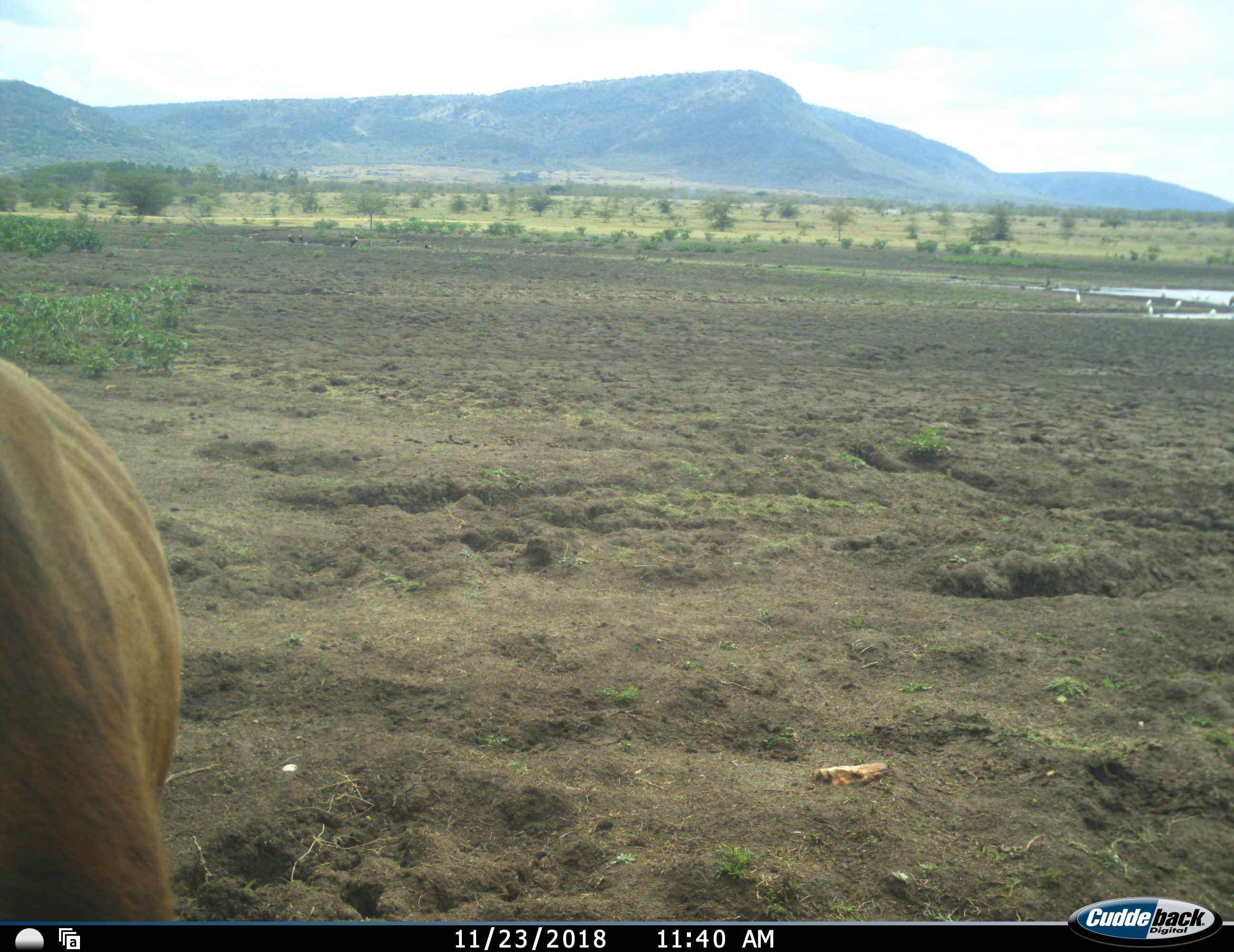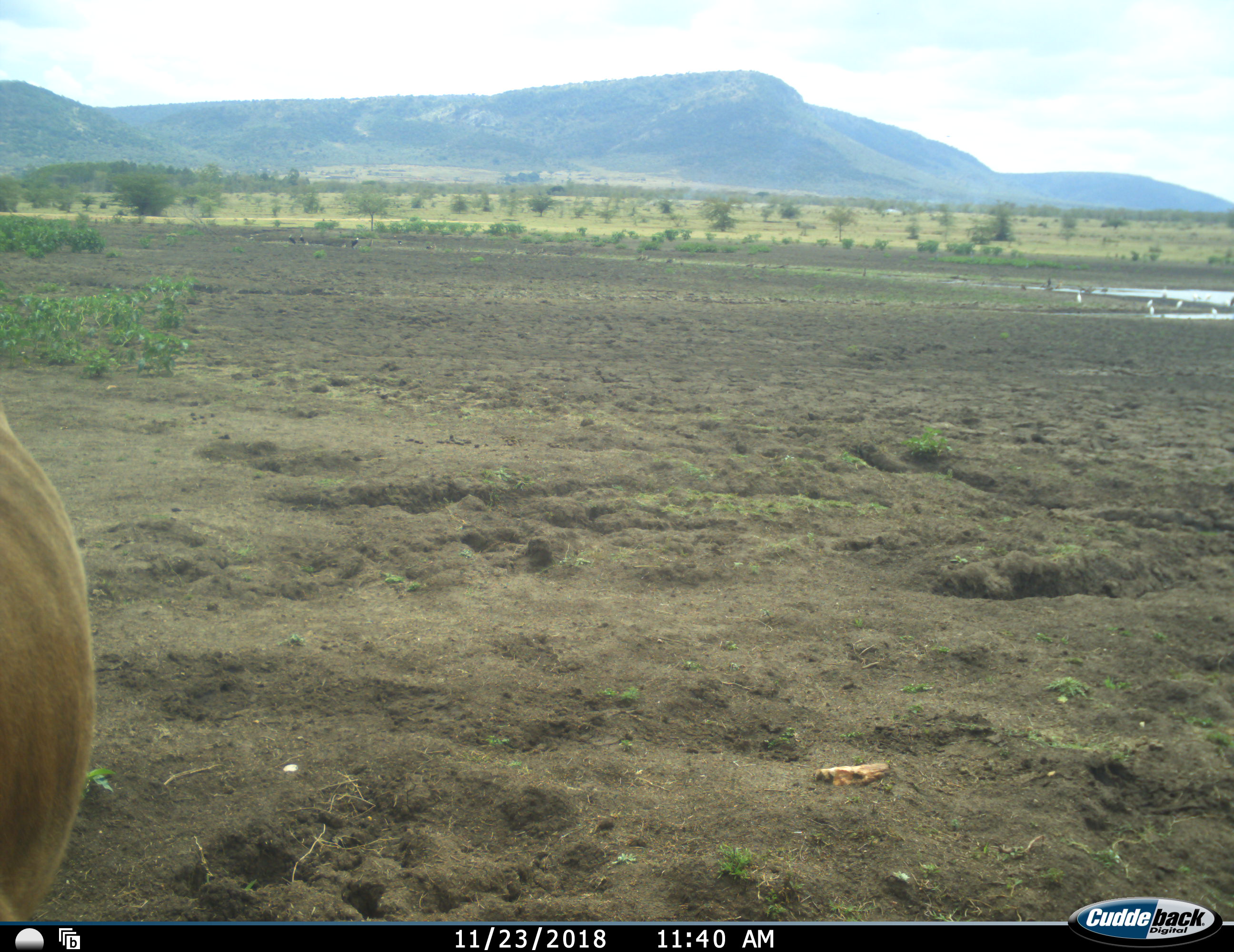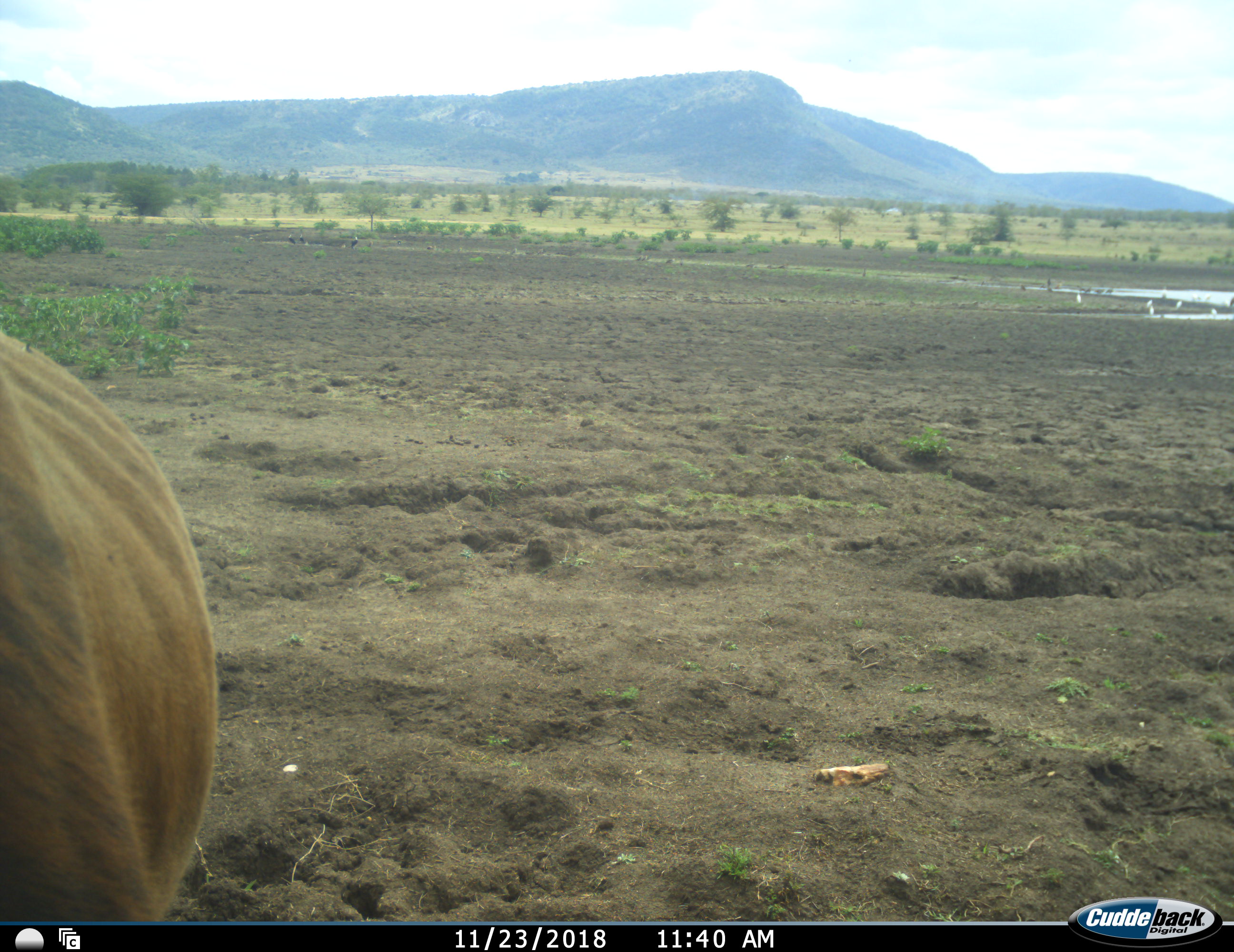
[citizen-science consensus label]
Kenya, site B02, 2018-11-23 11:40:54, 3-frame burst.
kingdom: Animalia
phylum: Chordata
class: Mammalia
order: Artiodactyla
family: Bovidae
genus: Aepyceros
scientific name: Aepyceros melampus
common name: impala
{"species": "impala (Aepyceros melampus)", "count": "1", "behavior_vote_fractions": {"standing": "80%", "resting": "0%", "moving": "20%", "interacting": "0%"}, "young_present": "0%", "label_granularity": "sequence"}